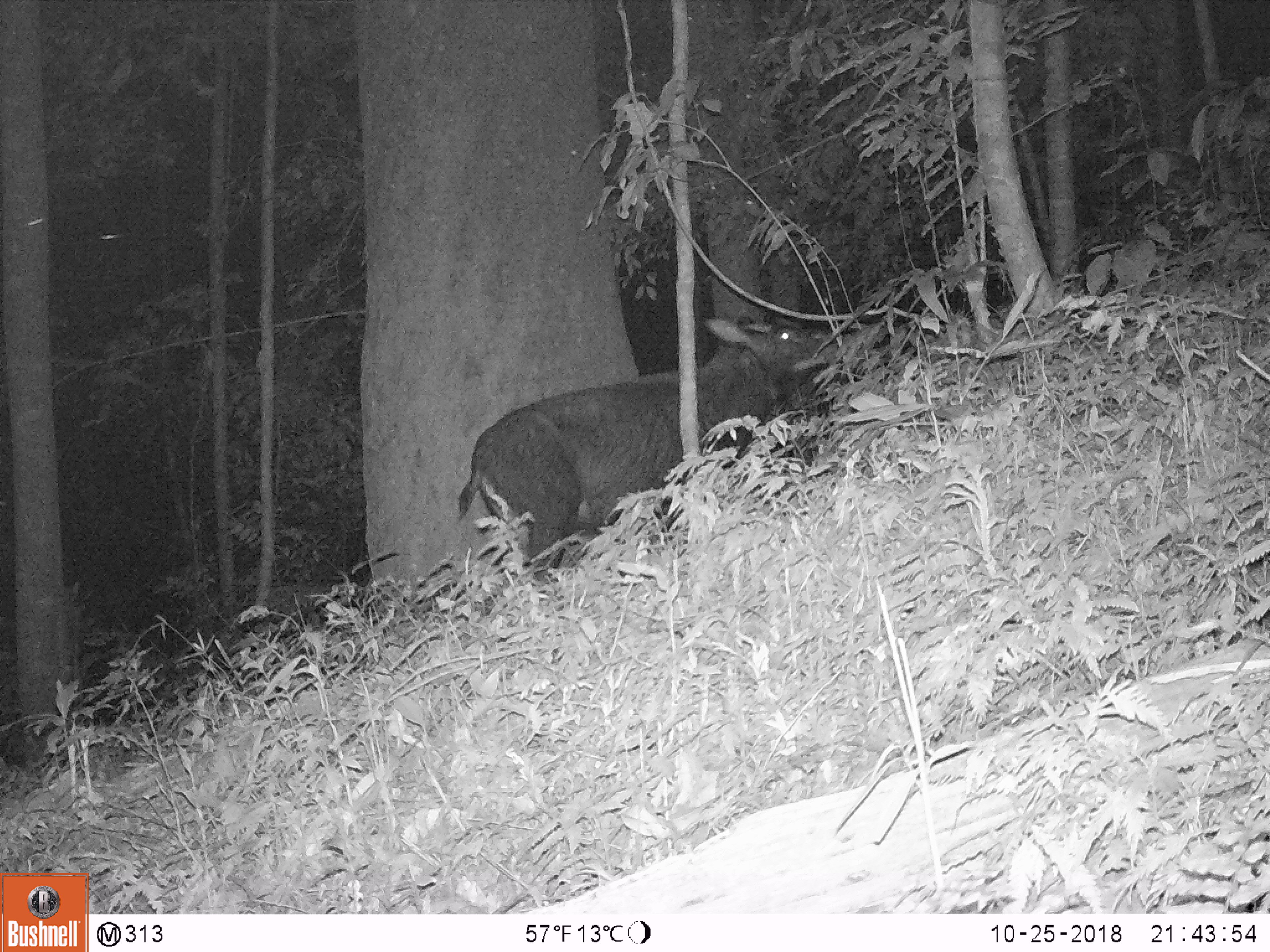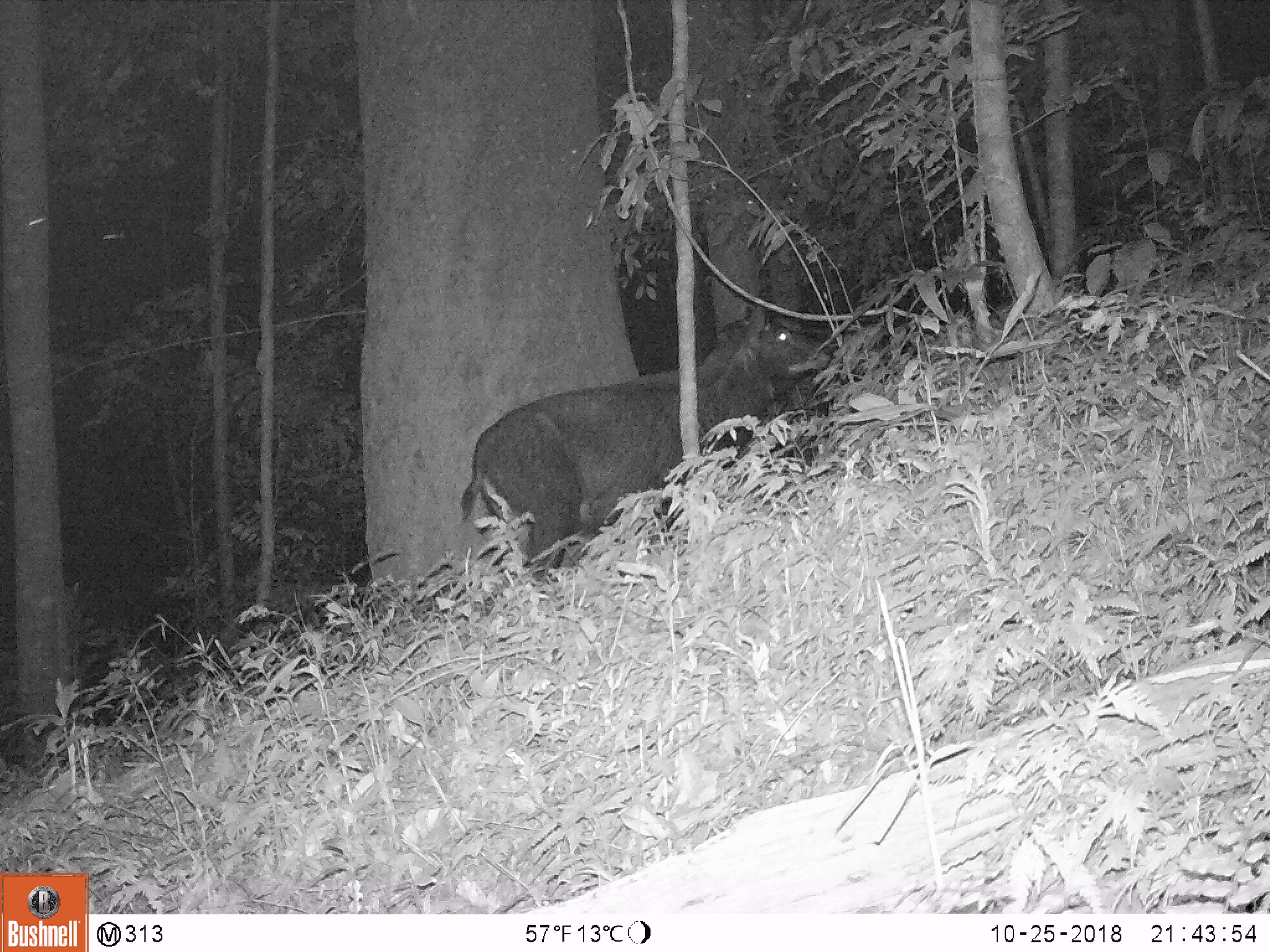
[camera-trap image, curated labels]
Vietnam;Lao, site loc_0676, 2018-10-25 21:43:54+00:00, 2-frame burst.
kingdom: Animalia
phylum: Chordata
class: Mammalia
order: Artiodactyla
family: Bovidae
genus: Capricornis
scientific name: Capricornis sumatraensis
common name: chinese serow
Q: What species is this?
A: Chinese serow (Capricornis sumatraensis).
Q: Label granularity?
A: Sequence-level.